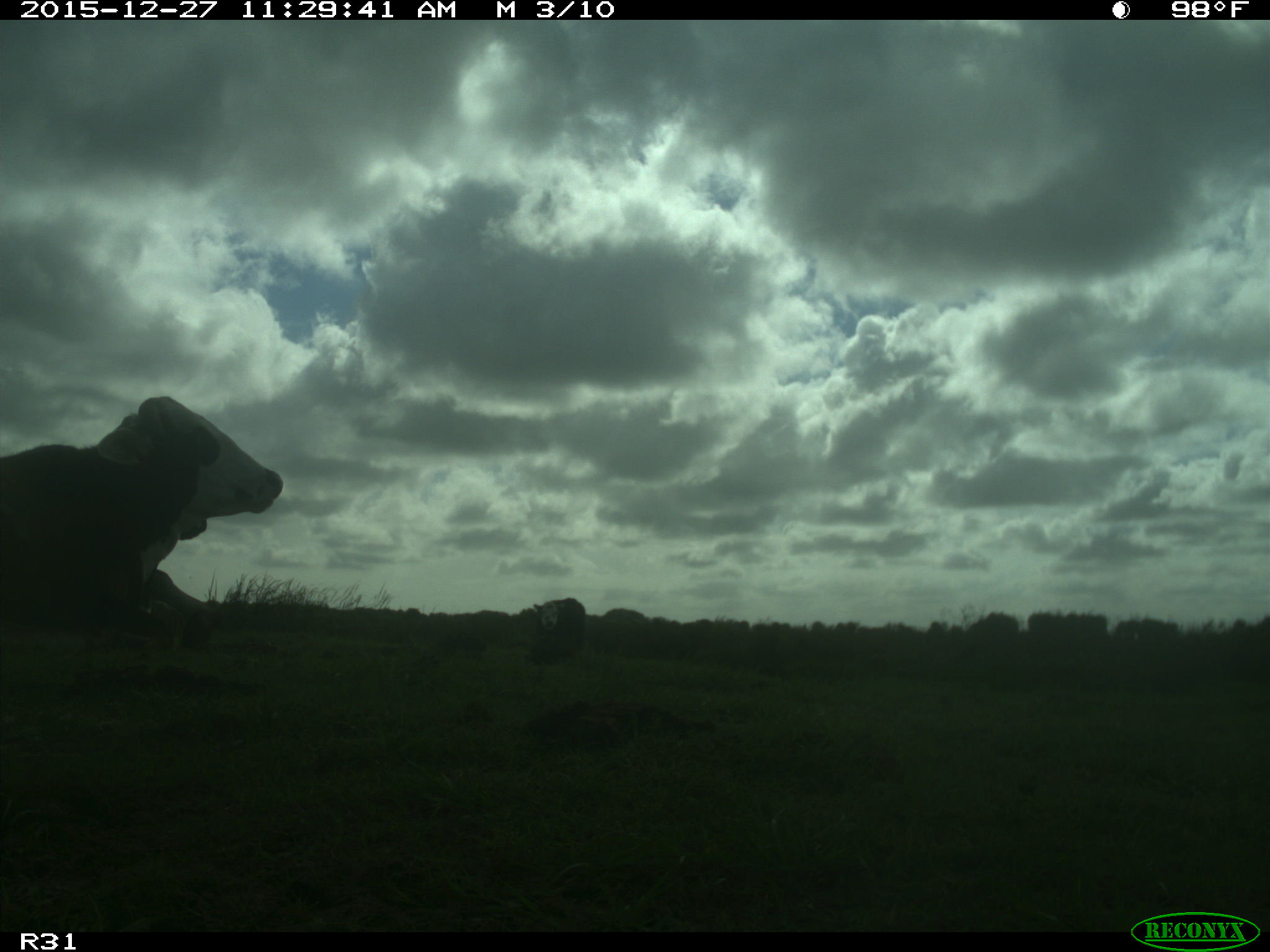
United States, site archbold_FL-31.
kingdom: Animalia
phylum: Chordata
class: Mammalia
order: Artiodactyla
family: Bovidae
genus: Bos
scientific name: Bos taurus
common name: domestic cow